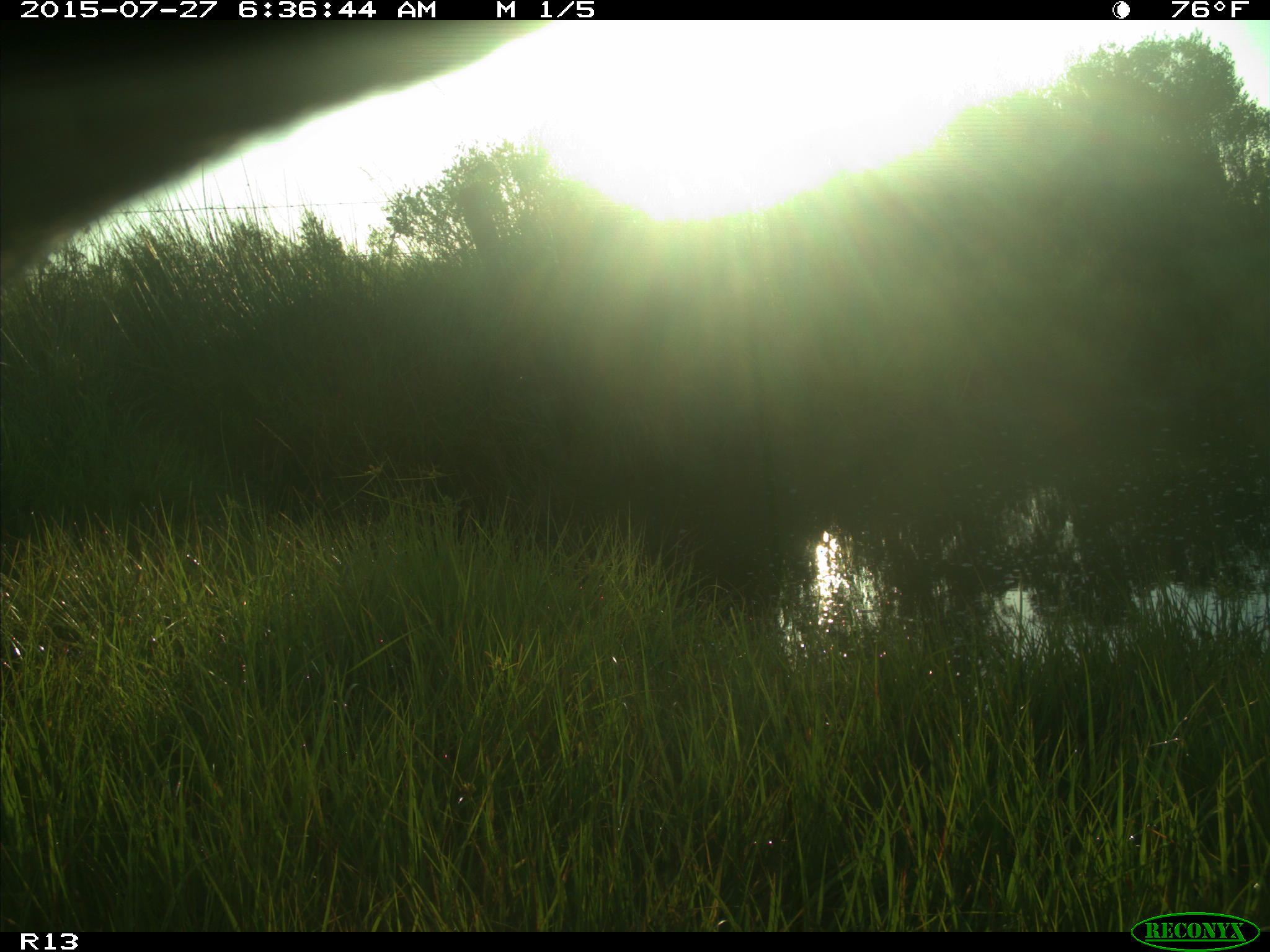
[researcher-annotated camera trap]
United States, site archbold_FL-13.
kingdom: Animalia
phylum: Chordata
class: Mammalia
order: Artiodactyla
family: Bovidae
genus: Bos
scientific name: Bos taurus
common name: domestic cow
Bos taurus (domestic cow).